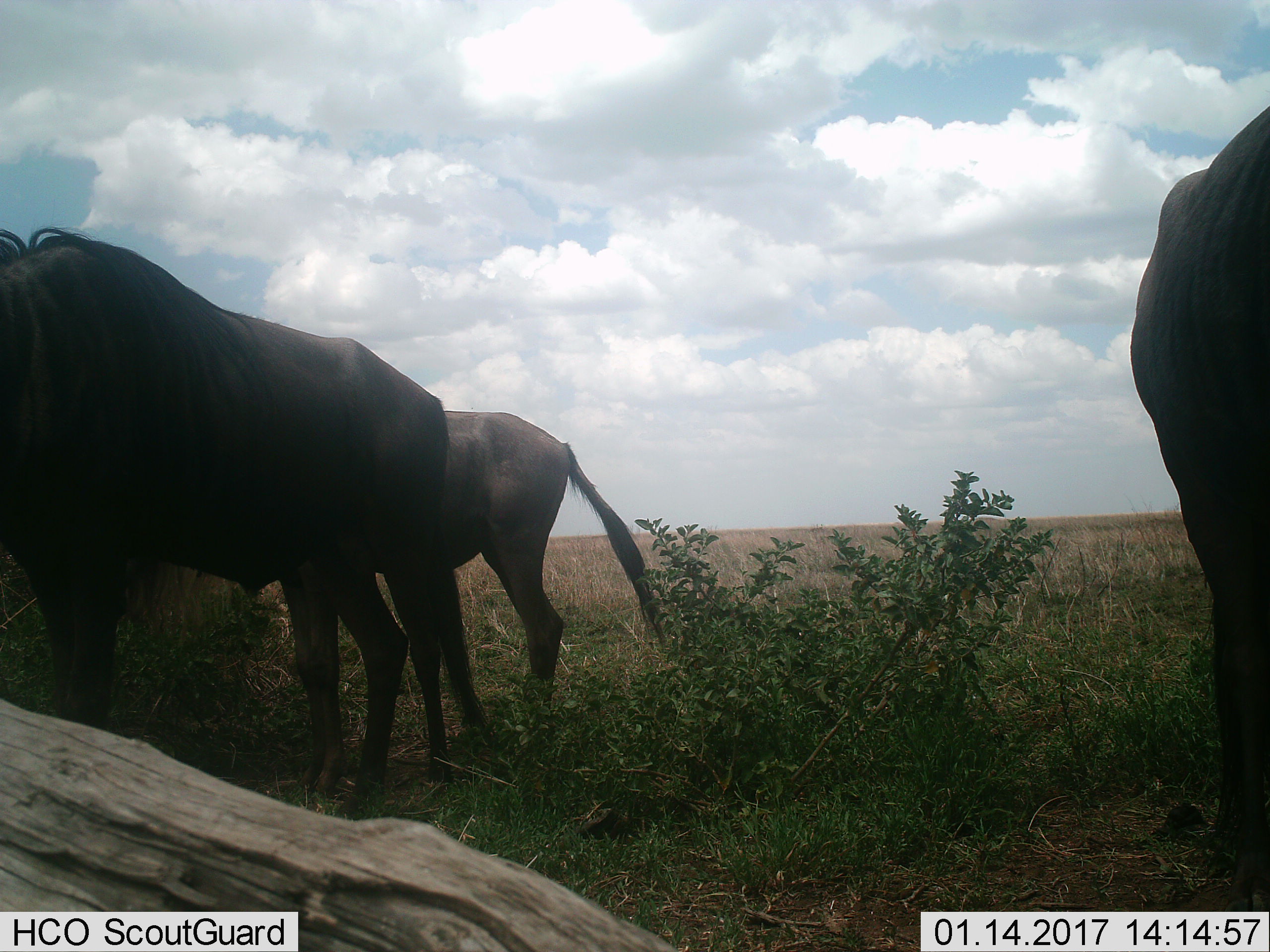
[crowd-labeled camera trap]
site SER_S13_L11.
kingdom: Animalia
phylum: Chordata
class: Mammalia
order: Artiodactyla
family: Bovidae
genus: Connochaetes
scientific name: Connochaetes taurinus taurinus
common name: blue wildebeest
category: wildebeestblue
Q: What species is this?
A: Wildebeestblue (blue wildebeest) (Connochaetes taurinus taurinus).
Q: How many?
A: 3.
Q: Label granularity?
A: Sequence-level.